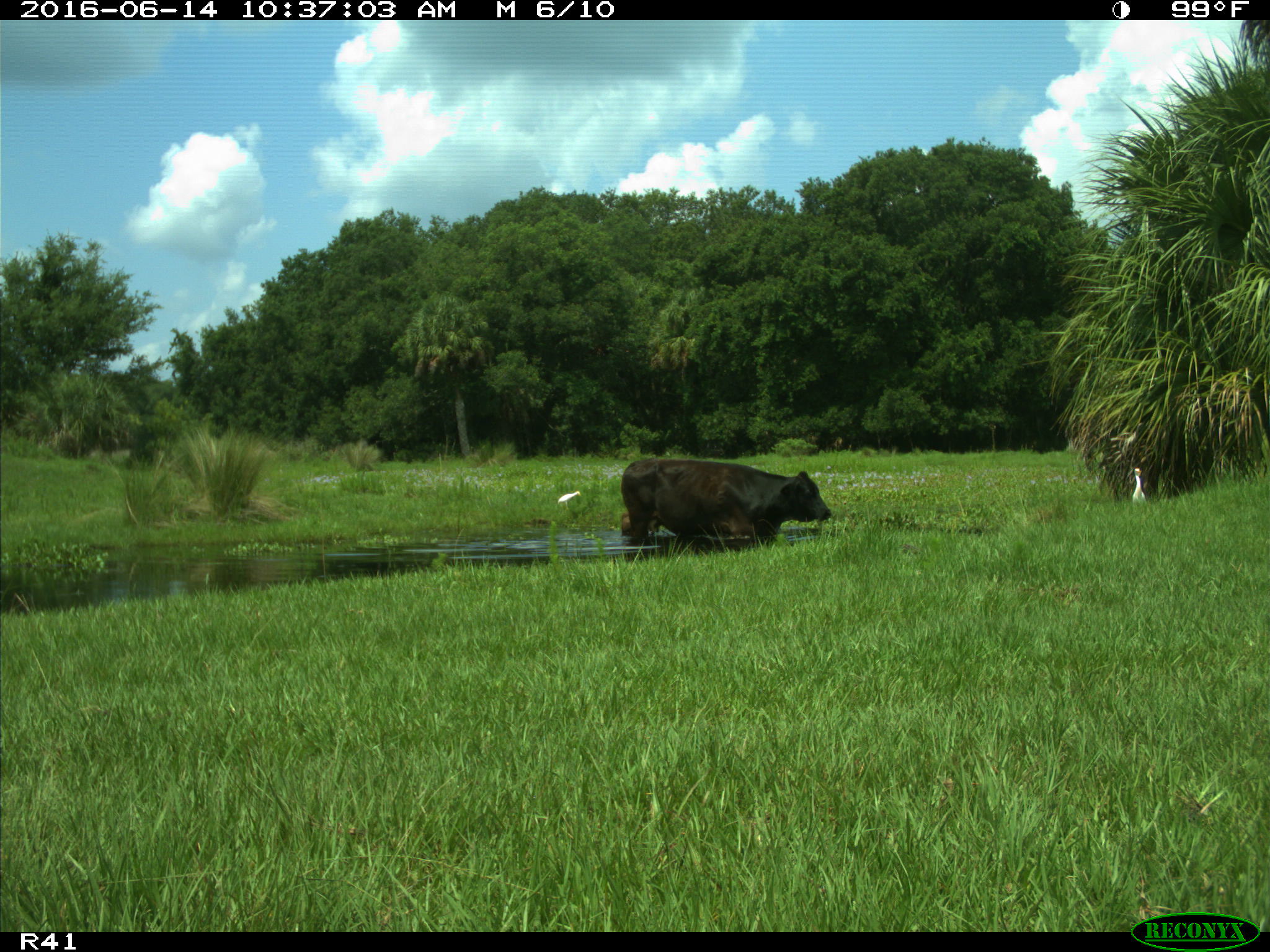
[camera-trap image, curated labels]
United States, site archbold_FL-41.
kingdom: Animalia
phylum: Chordata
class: Mammalia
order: Artiodactyla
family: Bovidae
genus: Bos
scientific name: Bos taurus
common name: domestic cow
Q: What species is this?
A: Bos taurus (domestic cow).